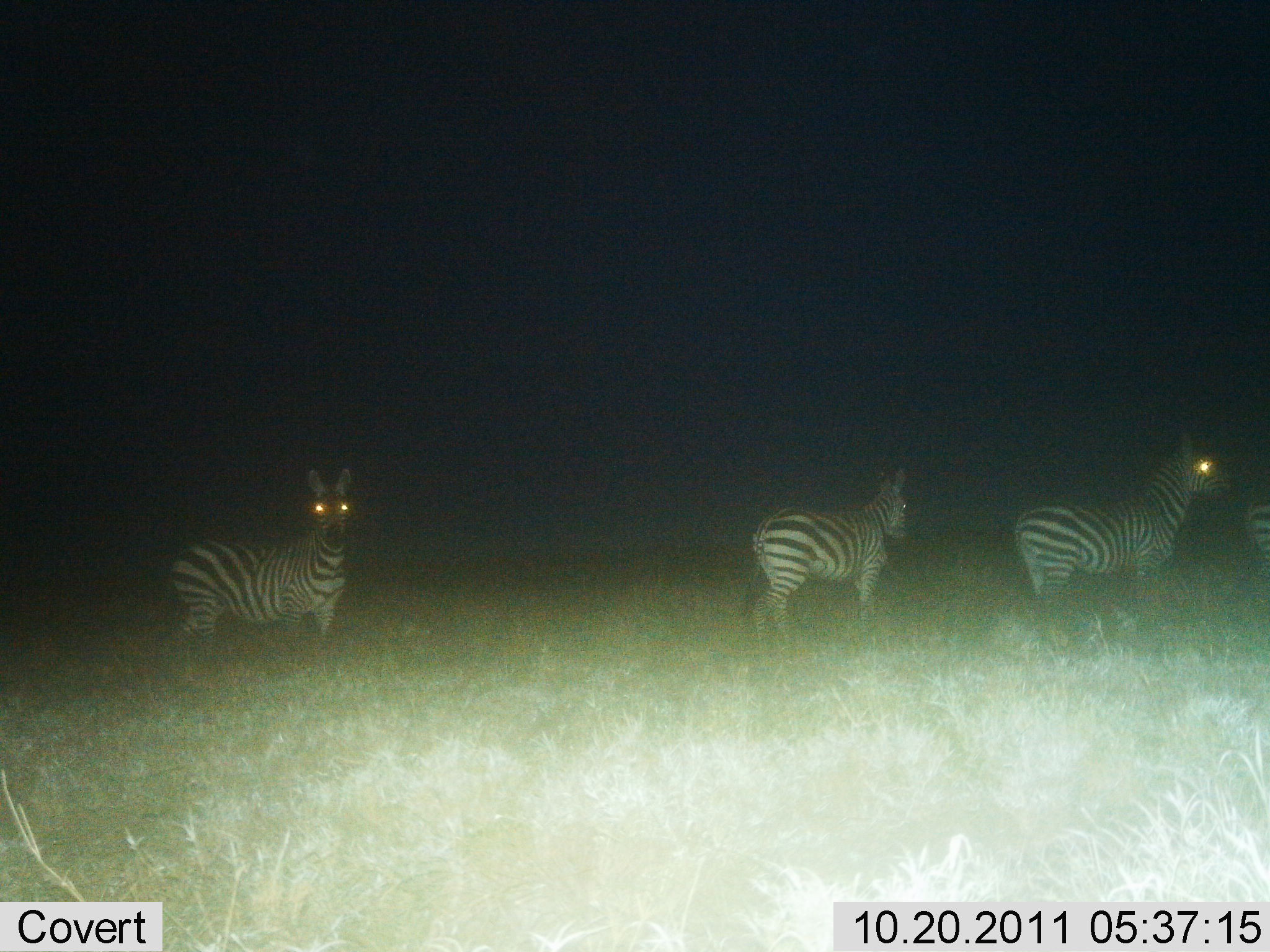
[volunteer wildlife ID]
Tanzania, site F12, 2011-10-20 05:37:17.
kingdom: Animalia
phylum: Chordata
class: Mammalia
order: Perissodactyla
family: Equidae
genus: Equus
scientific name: Equus quagga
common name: plains zebra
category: zebra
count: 4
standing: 100%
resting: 0%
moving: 0%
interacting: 0%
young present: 0%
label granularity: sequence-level